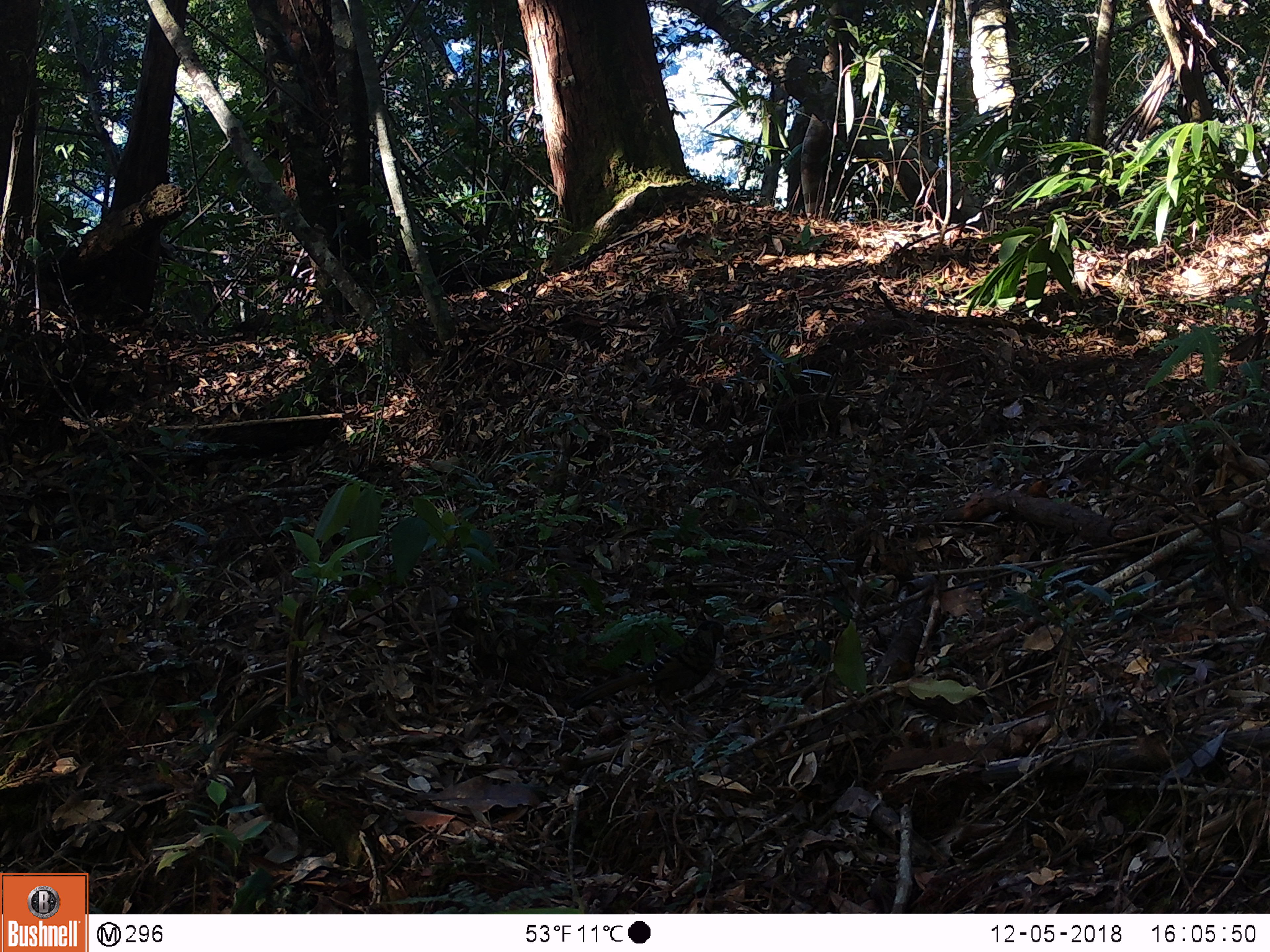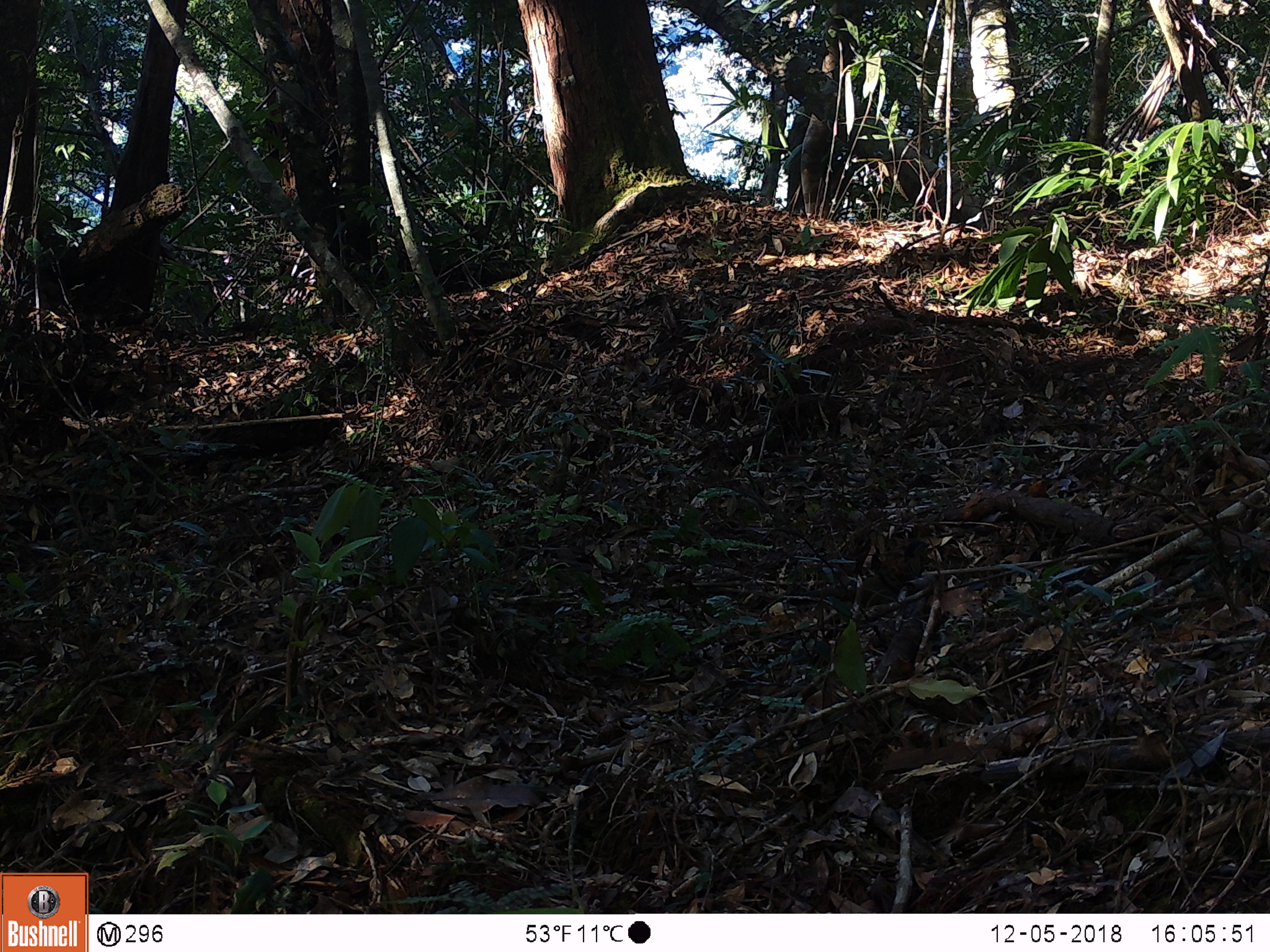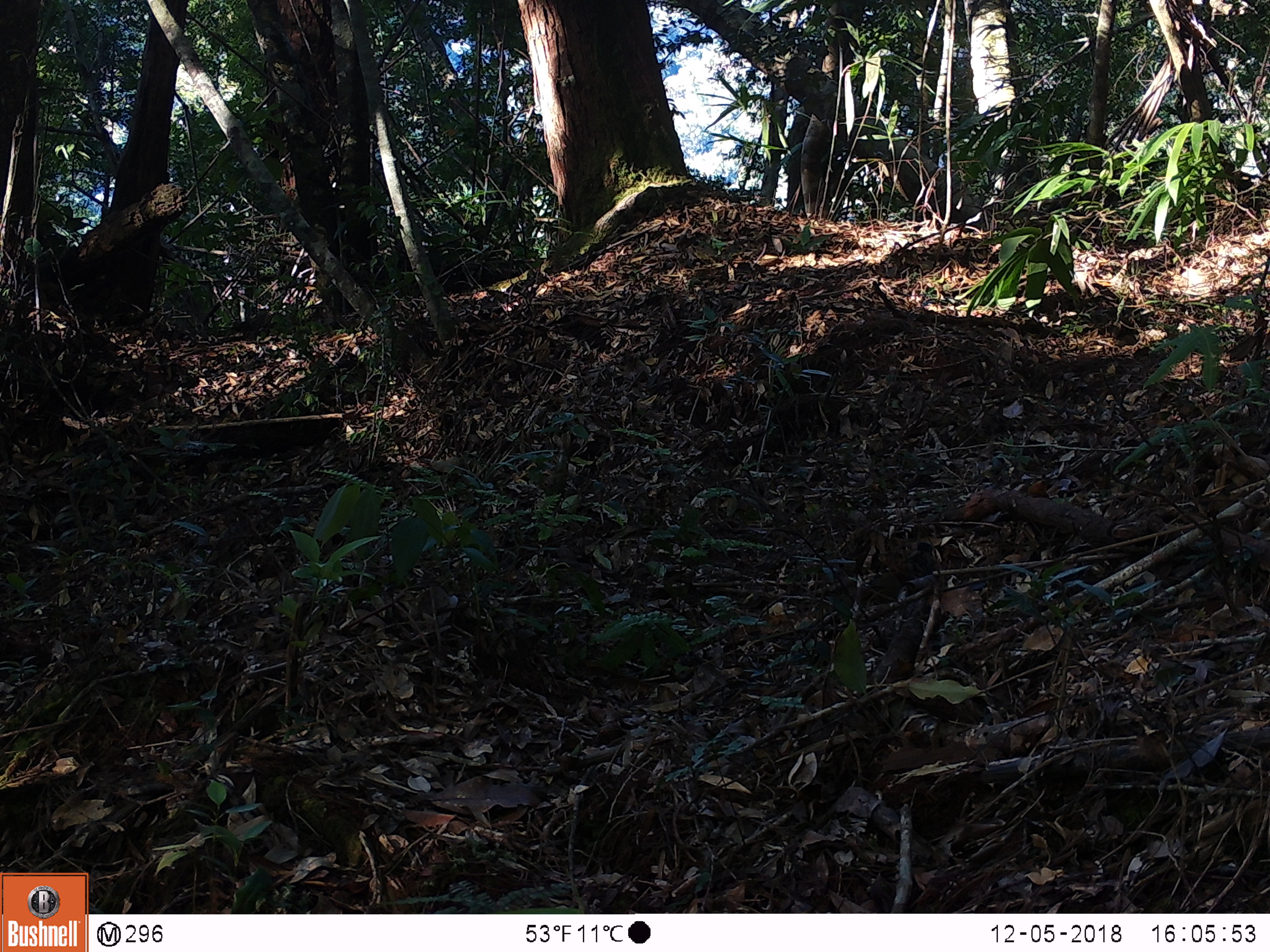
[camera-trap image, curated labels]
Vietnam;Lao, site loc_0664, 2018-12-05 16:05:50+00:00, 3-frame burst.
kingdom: Animalia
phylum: Chordata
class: Aves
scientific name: Aves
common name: bird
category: unidentified bird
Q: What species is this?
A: Unidentified bird (bird) (Aves).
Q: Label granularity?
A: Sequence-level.